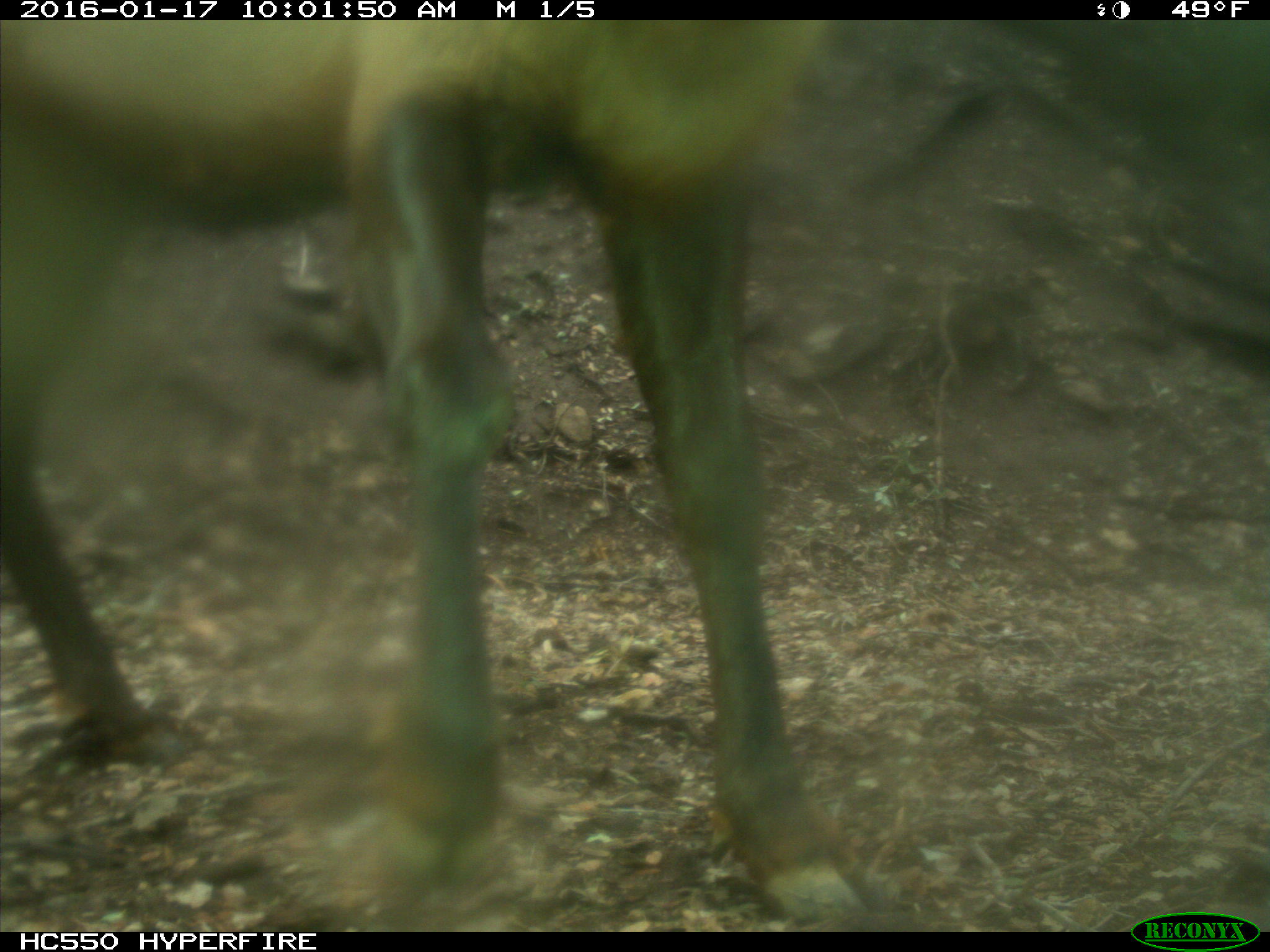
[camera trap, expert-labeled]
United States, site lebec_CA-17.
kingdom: Animalia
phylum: Chordata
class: Mammalia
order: Artiodactyla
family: Cervidae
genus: Cervus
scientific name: Cervus canadensis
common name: elk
Cervus canadensis (elk).